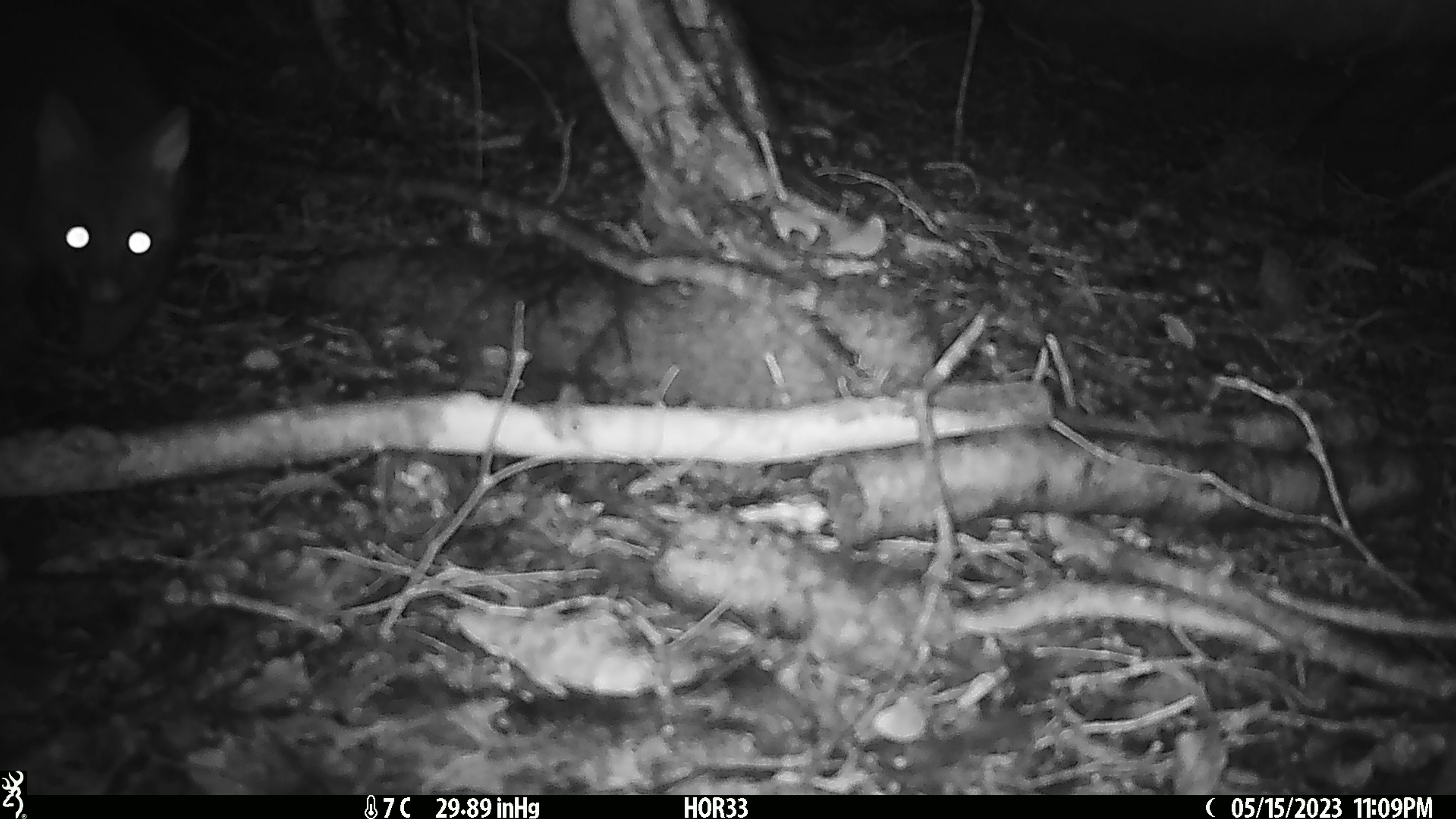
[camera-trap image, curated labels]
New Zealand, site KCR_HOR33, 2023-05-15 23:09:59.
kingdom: Animalia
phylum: Chordata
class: Mammalia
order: Diprotodontia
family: Phalangeridae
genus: Trichosurus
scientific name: Trichosurus vulpecula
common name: common brushtail possum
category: possum